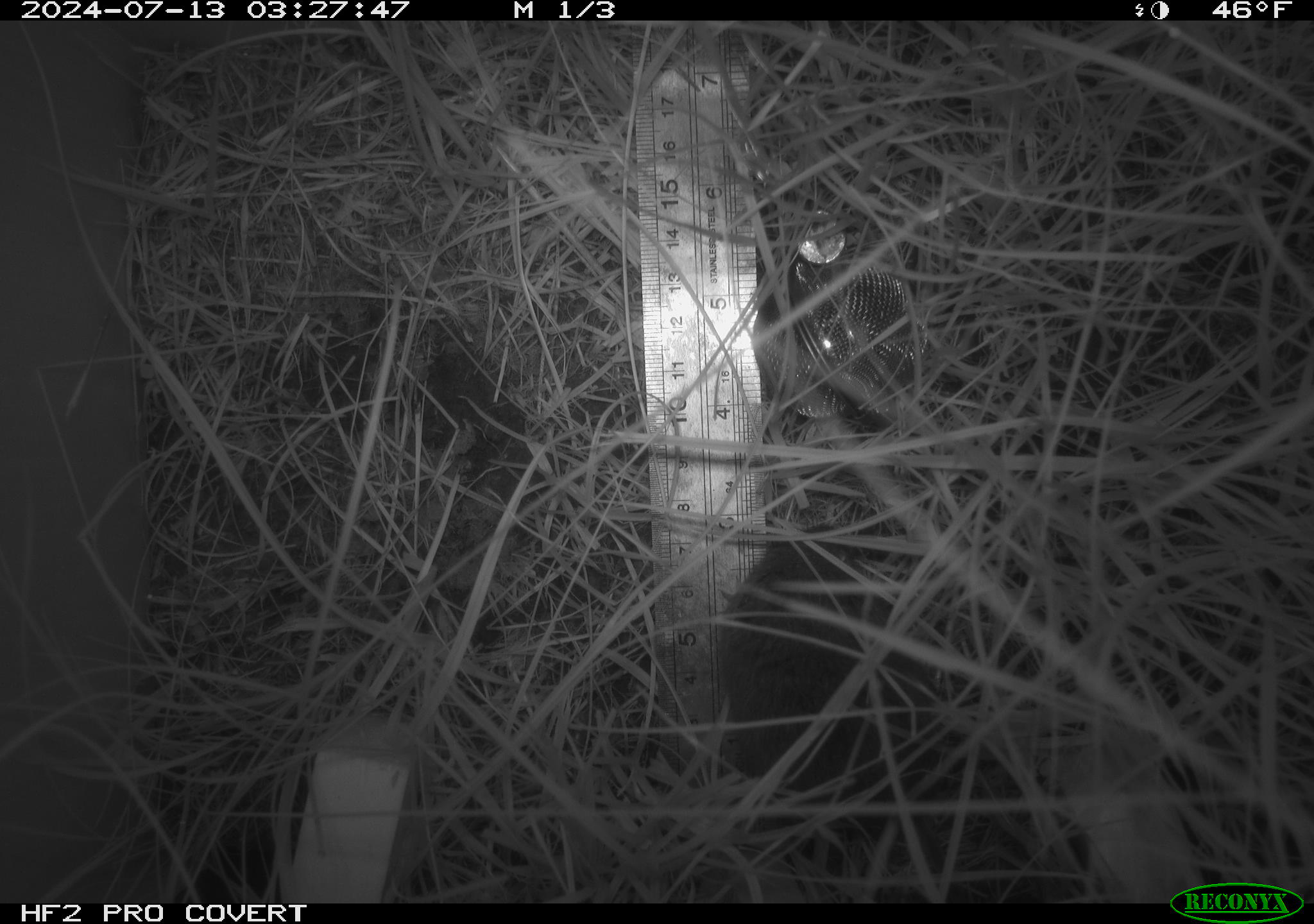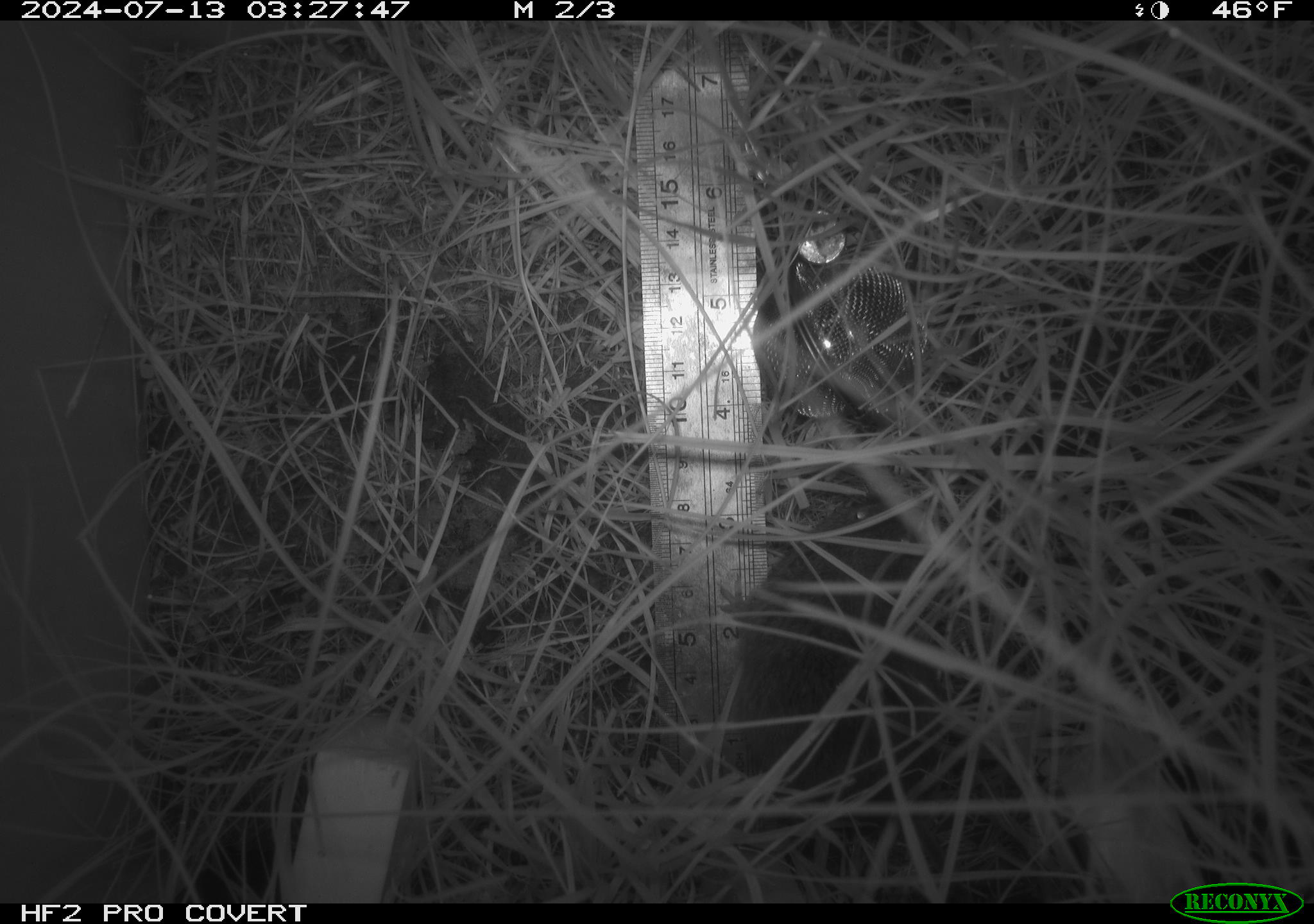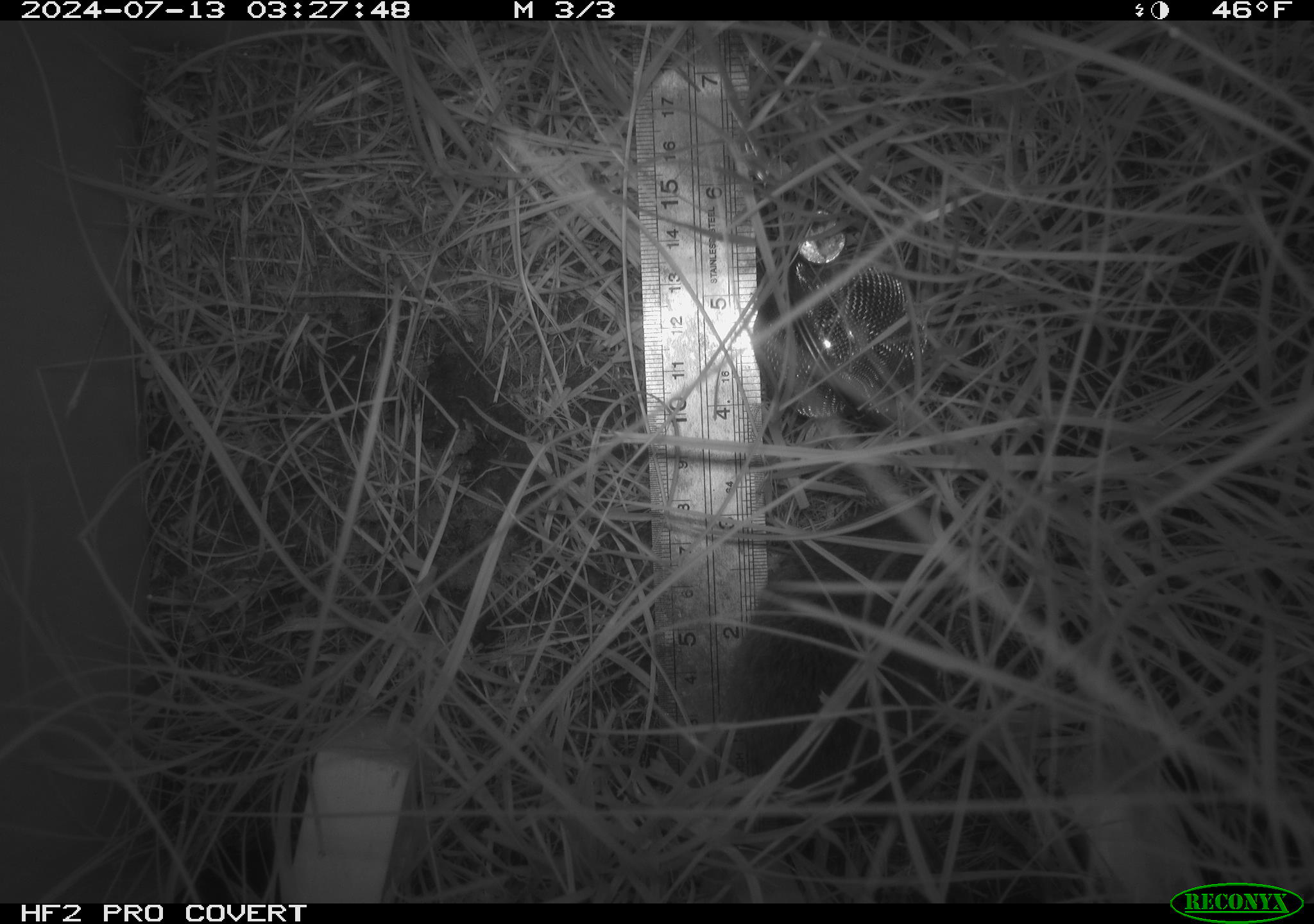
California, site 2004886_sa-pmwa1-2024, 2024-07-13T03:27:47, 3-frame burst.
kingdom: Animalia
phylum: Chordata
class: Mammalia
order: Rodentia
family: Cricetidae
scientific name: Arvicolinae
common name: voles, lemmings, and muskrats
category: arvicolinae subfamily